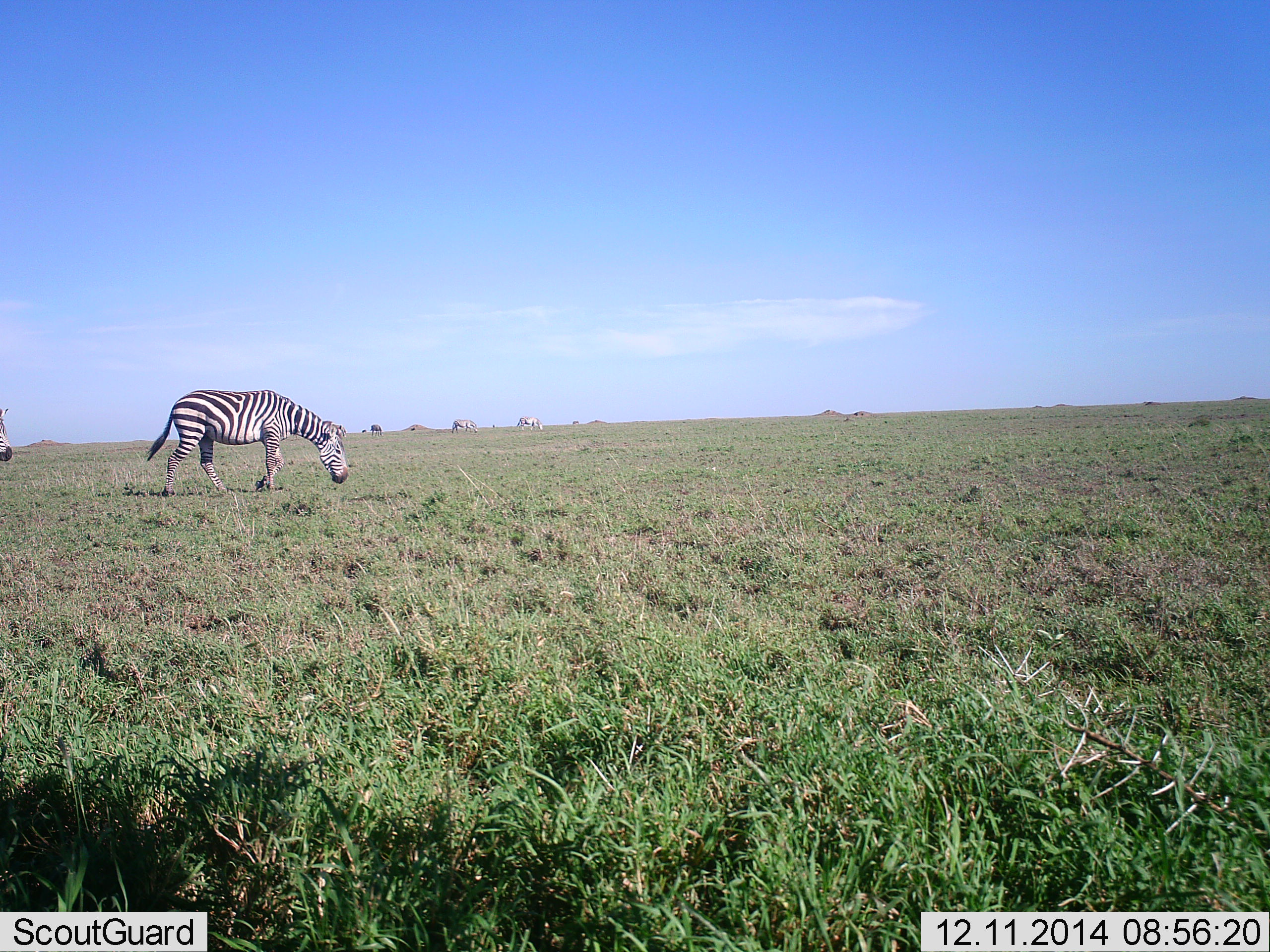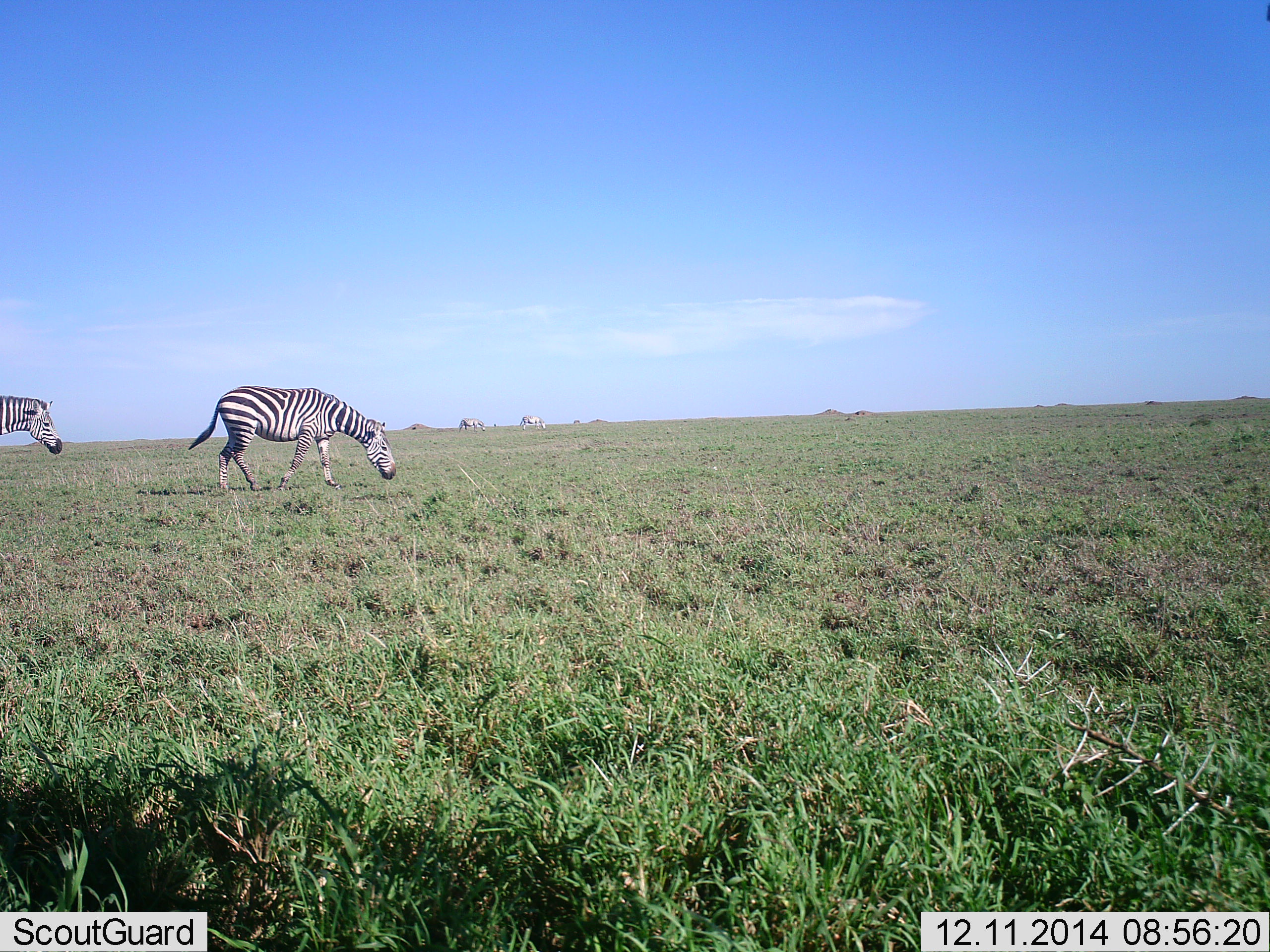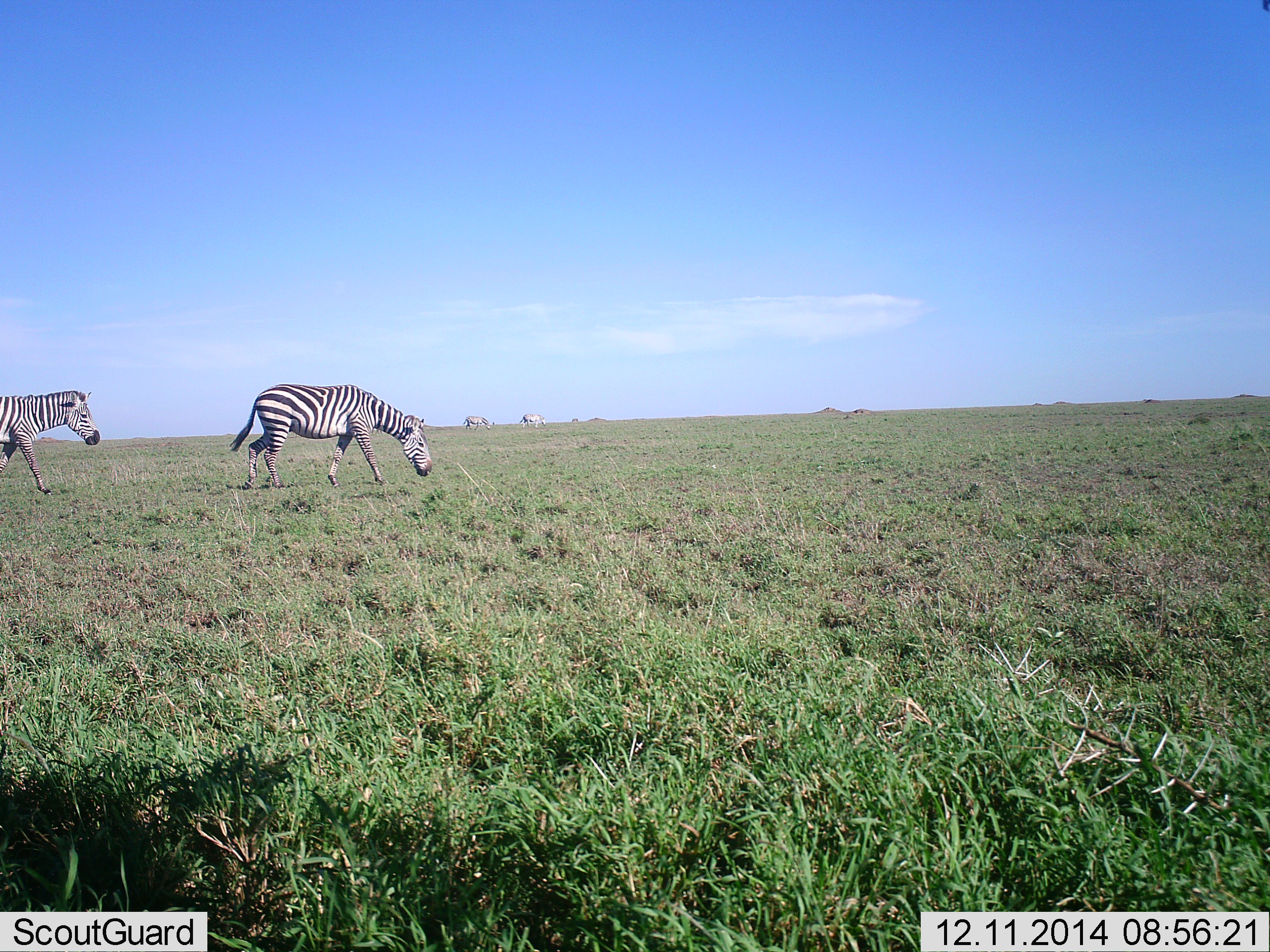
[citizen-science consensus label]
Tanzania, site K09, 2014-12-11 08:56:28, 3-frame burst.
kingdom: Animalia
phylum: Chordata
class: Mammalia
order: Perissodactyla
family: Equidae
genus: Equus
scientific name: Equus quagga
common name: plains zebra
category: zebra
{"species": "zebra (plains zebra) (Equus quagga)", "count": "4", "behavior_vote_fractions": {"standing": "20%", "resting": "0%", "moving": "100%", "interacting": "0%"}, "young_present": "0%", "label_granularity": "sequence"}